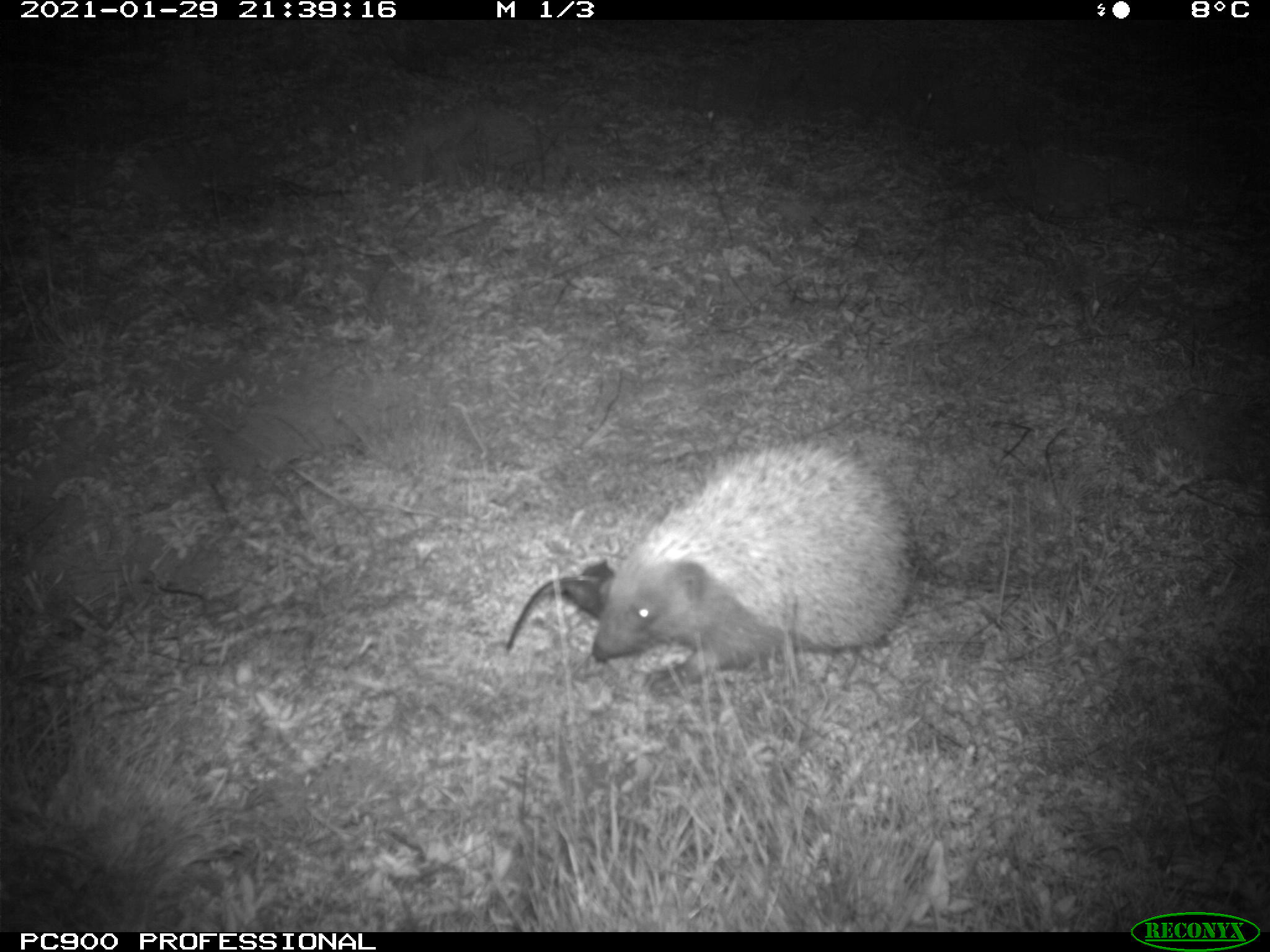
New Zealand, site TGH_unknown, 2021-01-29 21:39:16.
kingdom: Animalia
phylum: Chordata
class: Mammalia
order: Eulipotyphla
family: Erinaceidae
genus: Erinaceus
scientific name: Erinaceus europaeus europaeus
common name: european hedgehog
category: hedgehog